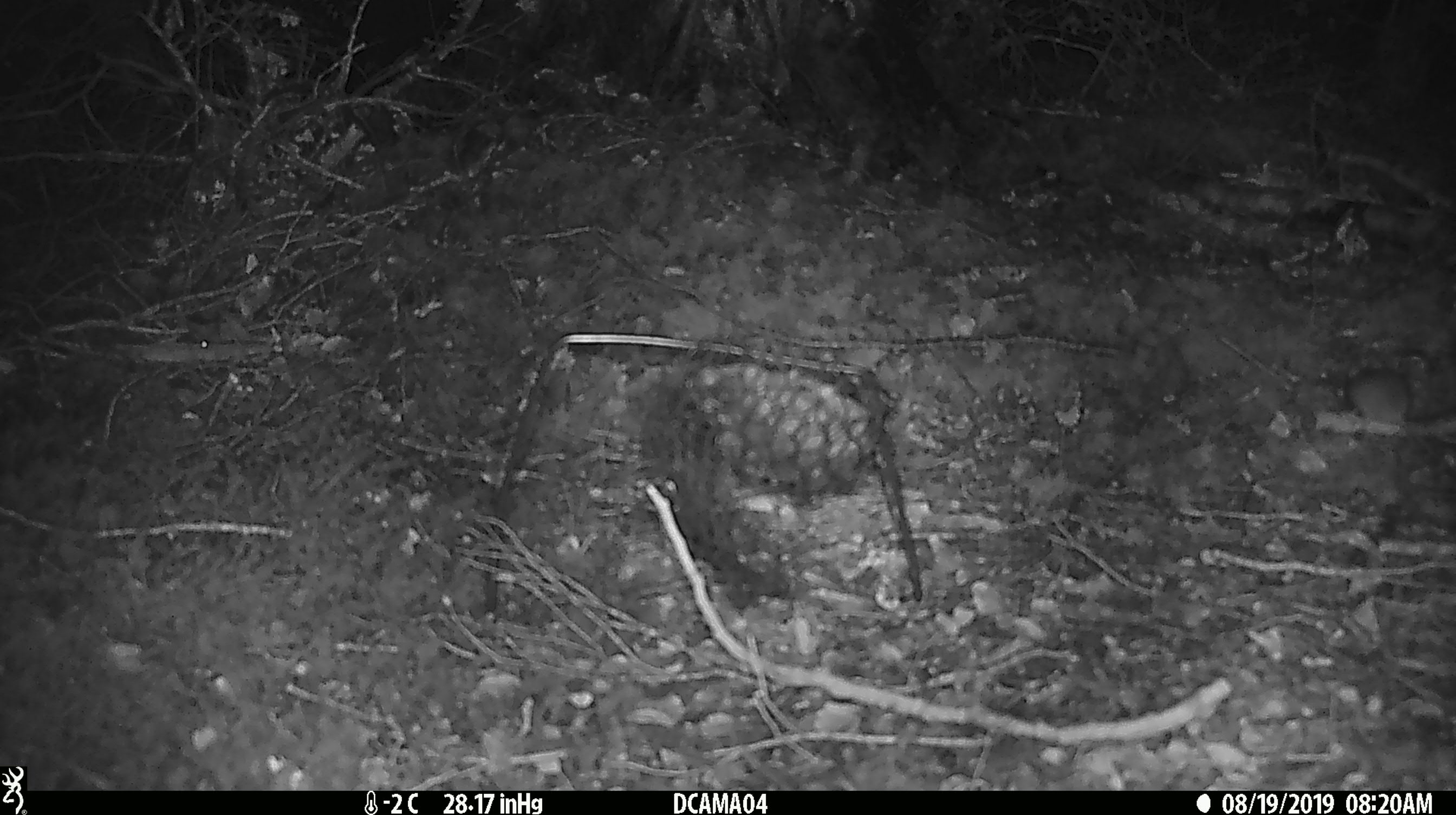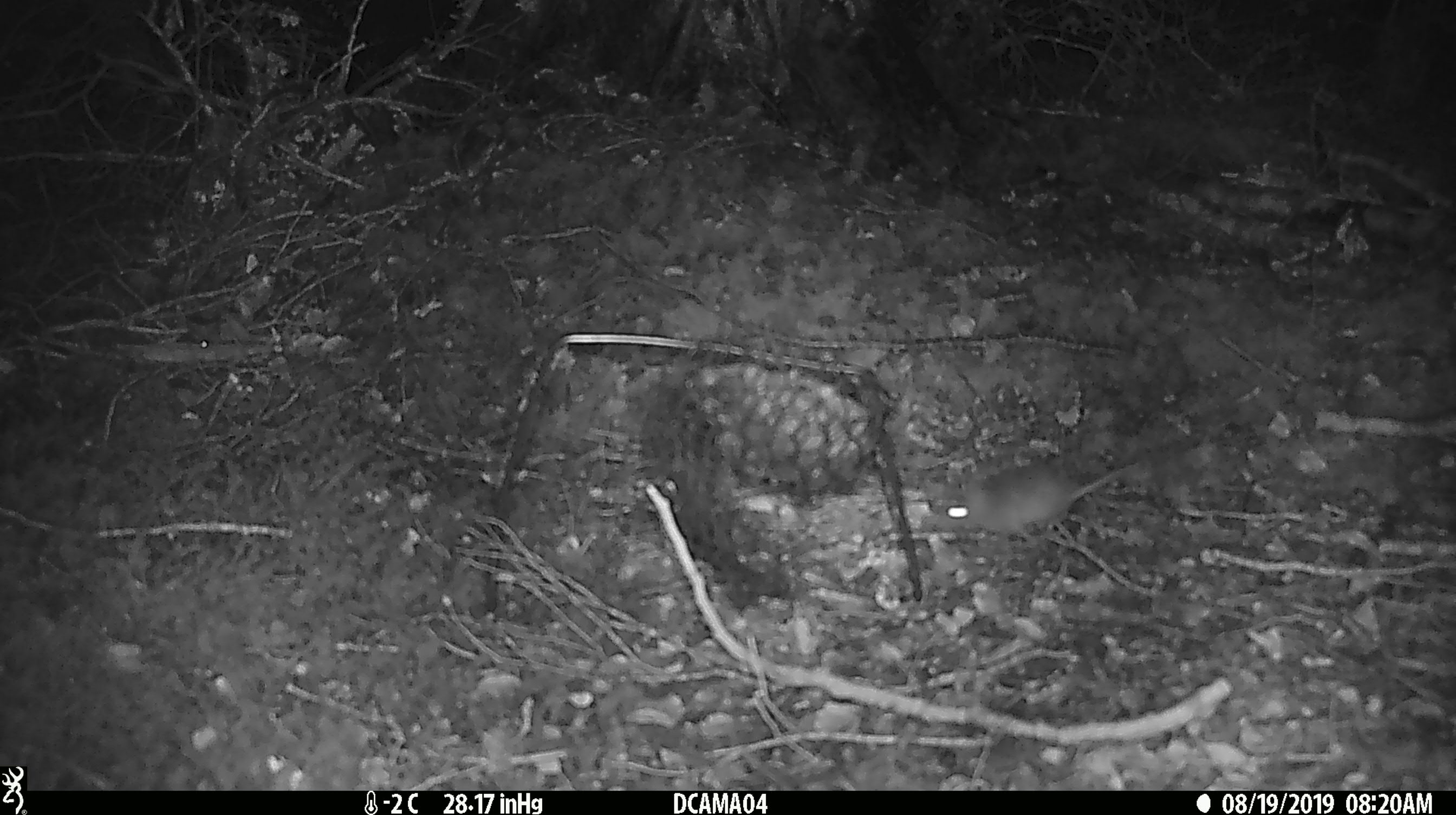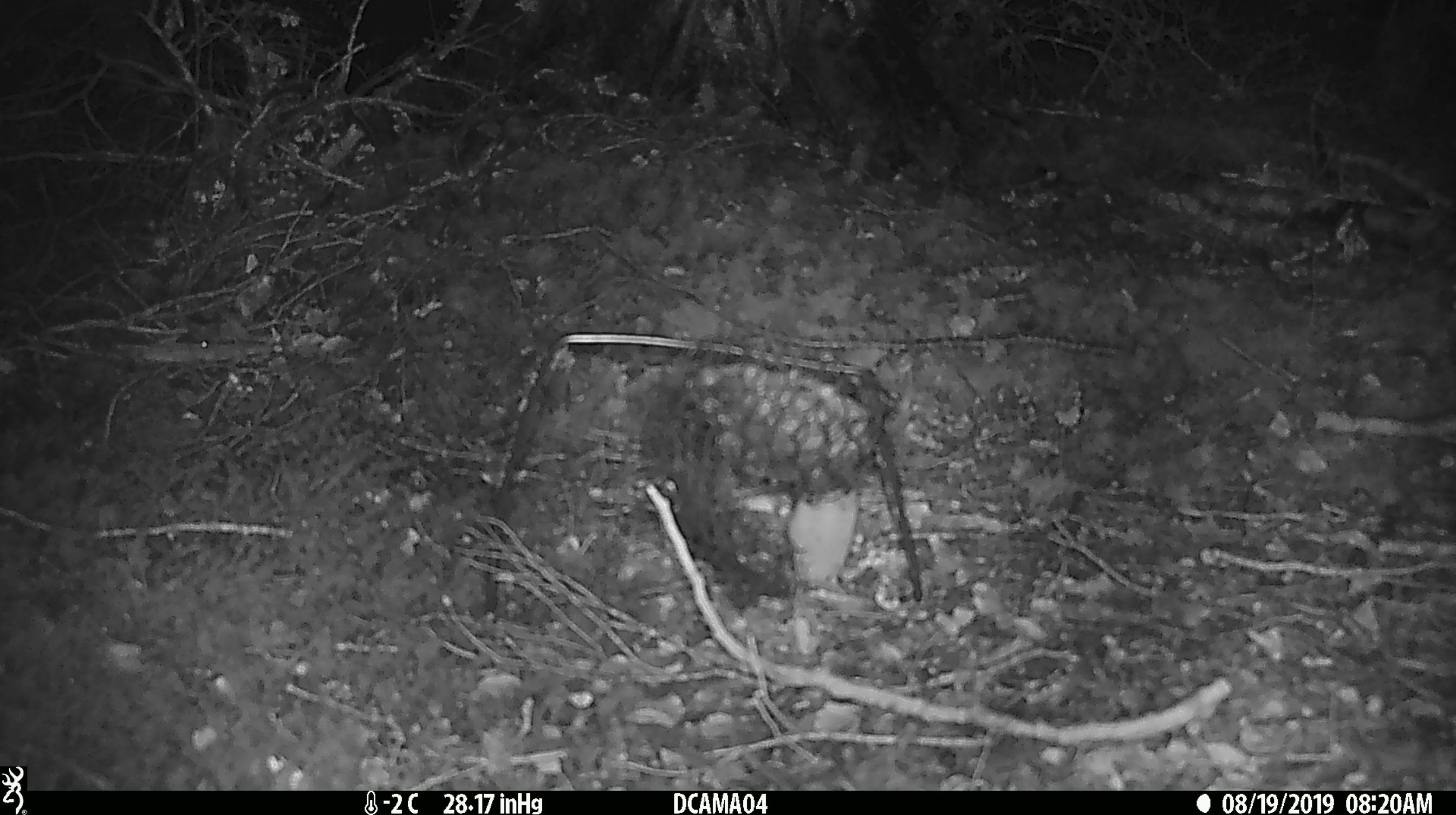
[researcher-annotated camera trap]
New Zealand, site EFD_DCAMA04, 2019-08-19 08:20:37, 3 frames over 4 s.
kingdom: Animalia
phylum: Chordata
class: Mammalia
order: Rodentia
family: Muridae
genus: Mus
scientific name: Mus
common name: mouse